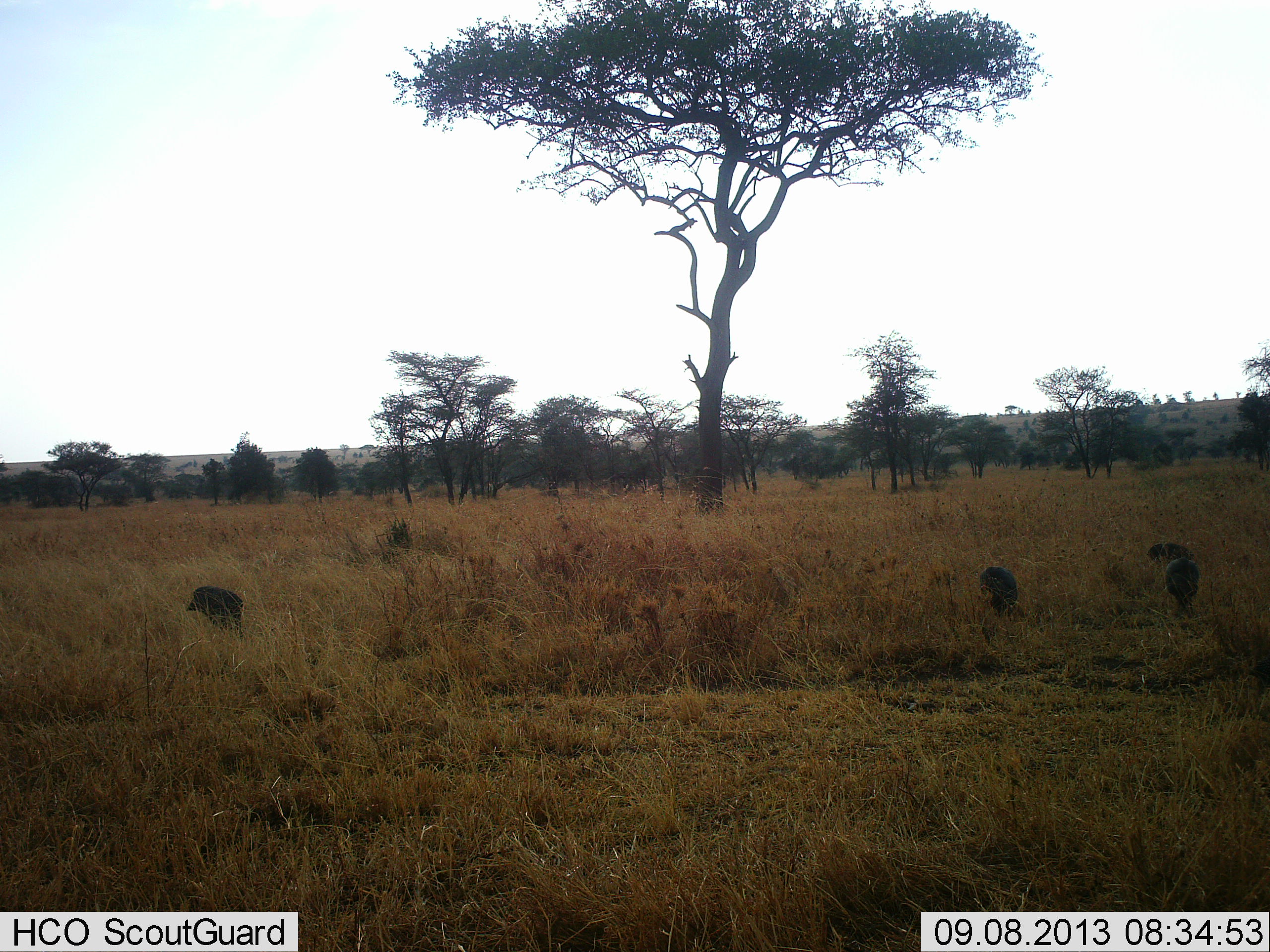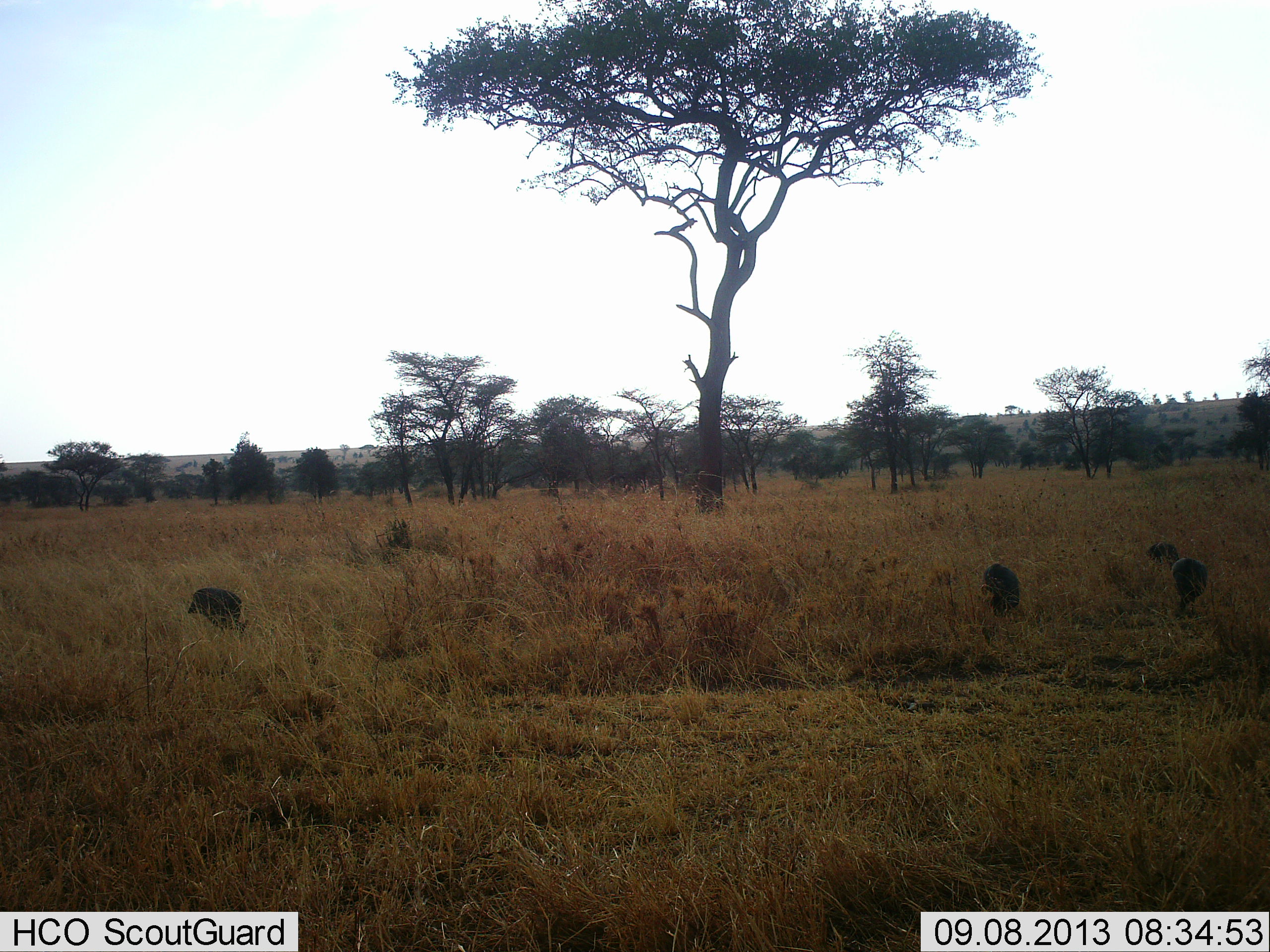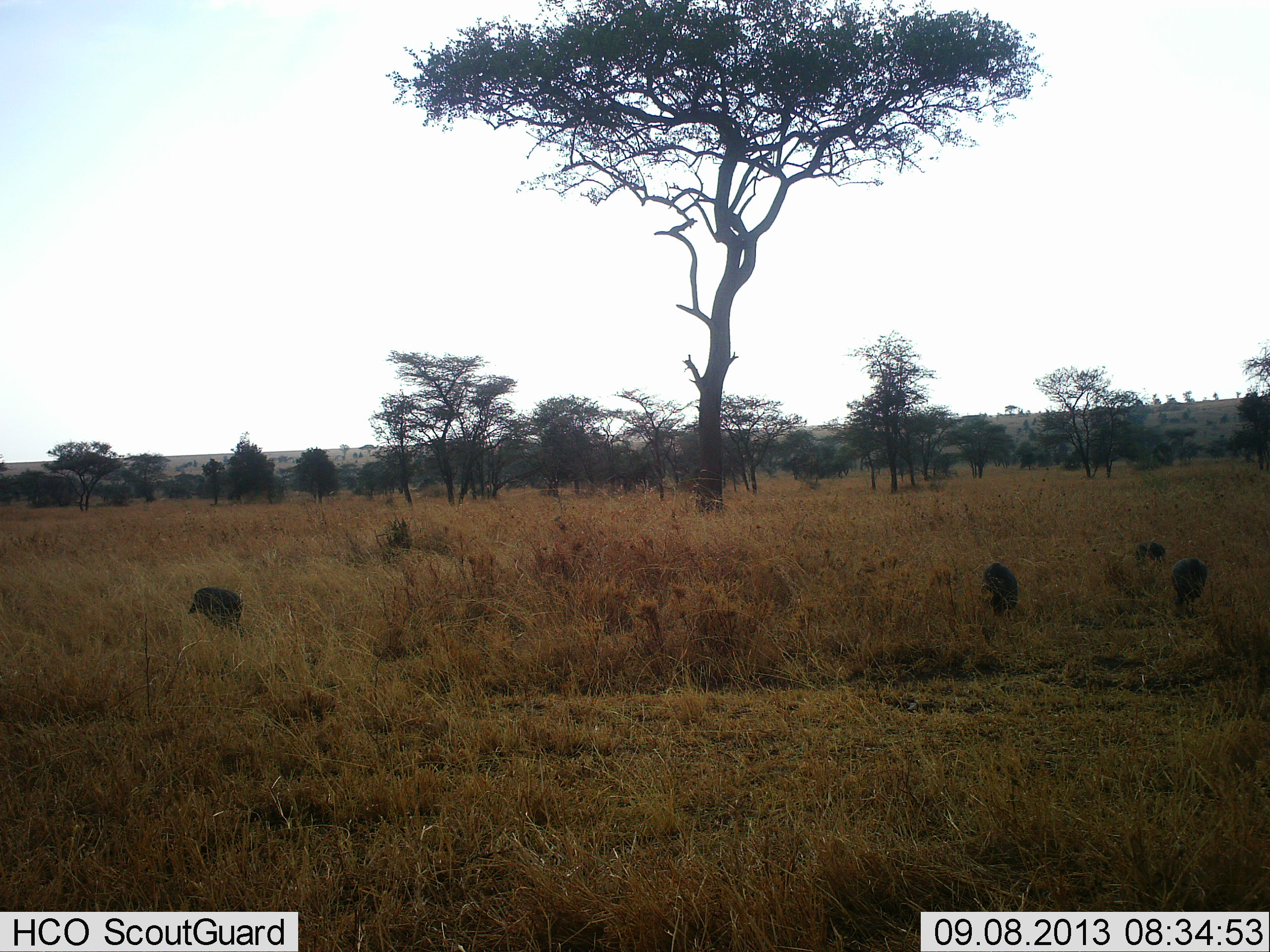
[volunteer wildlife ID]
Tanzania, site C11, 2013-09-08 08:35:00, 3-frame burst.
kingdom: Animalia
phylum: Chordata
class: Aves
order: Galliformes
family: Numididae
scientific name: Numididae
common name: guinea fowl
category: guineafowl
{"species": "guineafowl (guinea fowl) (Numididae)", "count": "4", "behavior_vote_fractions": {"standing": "50%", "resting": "0%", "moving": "0%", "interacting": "0%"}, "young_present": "0%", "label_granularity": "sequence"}